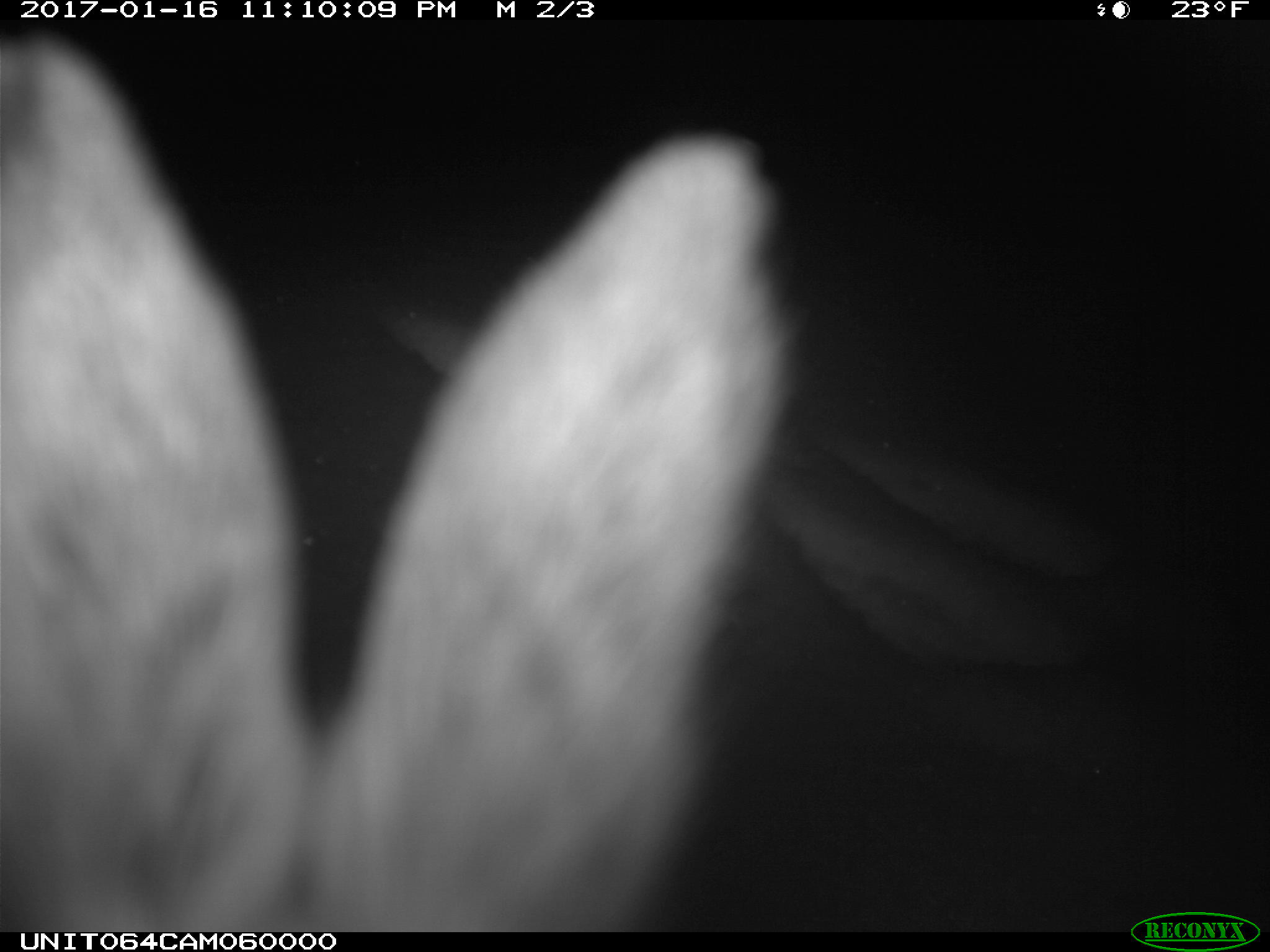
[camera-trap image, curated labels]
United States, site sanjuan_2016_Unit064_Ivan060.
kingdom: Animalia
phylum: Chordata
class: Mammalia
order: Lagomorpha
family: Leporidae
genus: Lepus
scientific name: Lepus americanus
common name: snowshoe hare